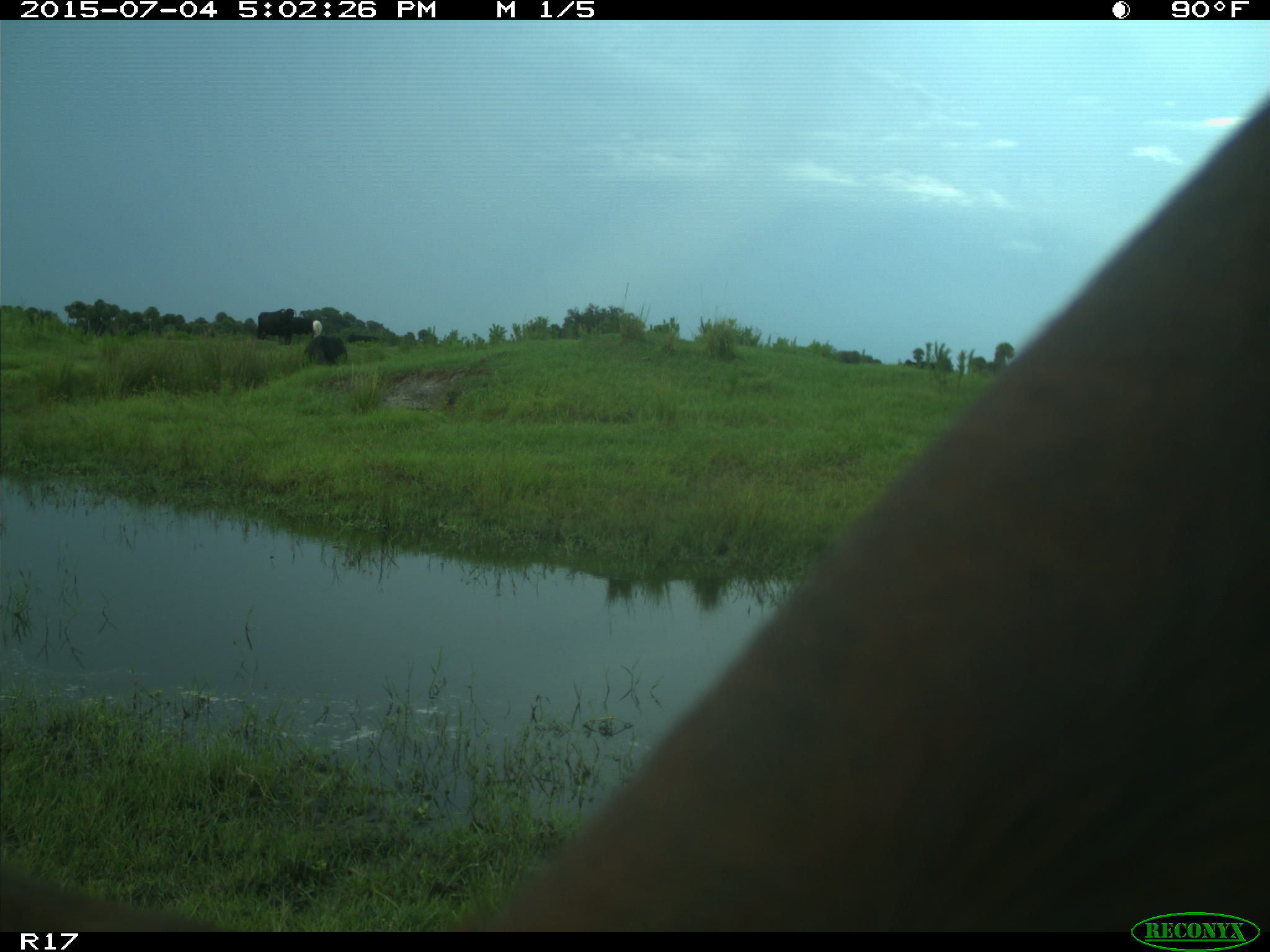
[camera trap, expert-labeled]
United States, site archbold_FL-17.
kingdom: Animalia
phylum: Chordata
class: Mammalia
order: Artiodactyla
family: Bovidae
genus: Bos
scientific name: Bos taurus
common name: domestic cow